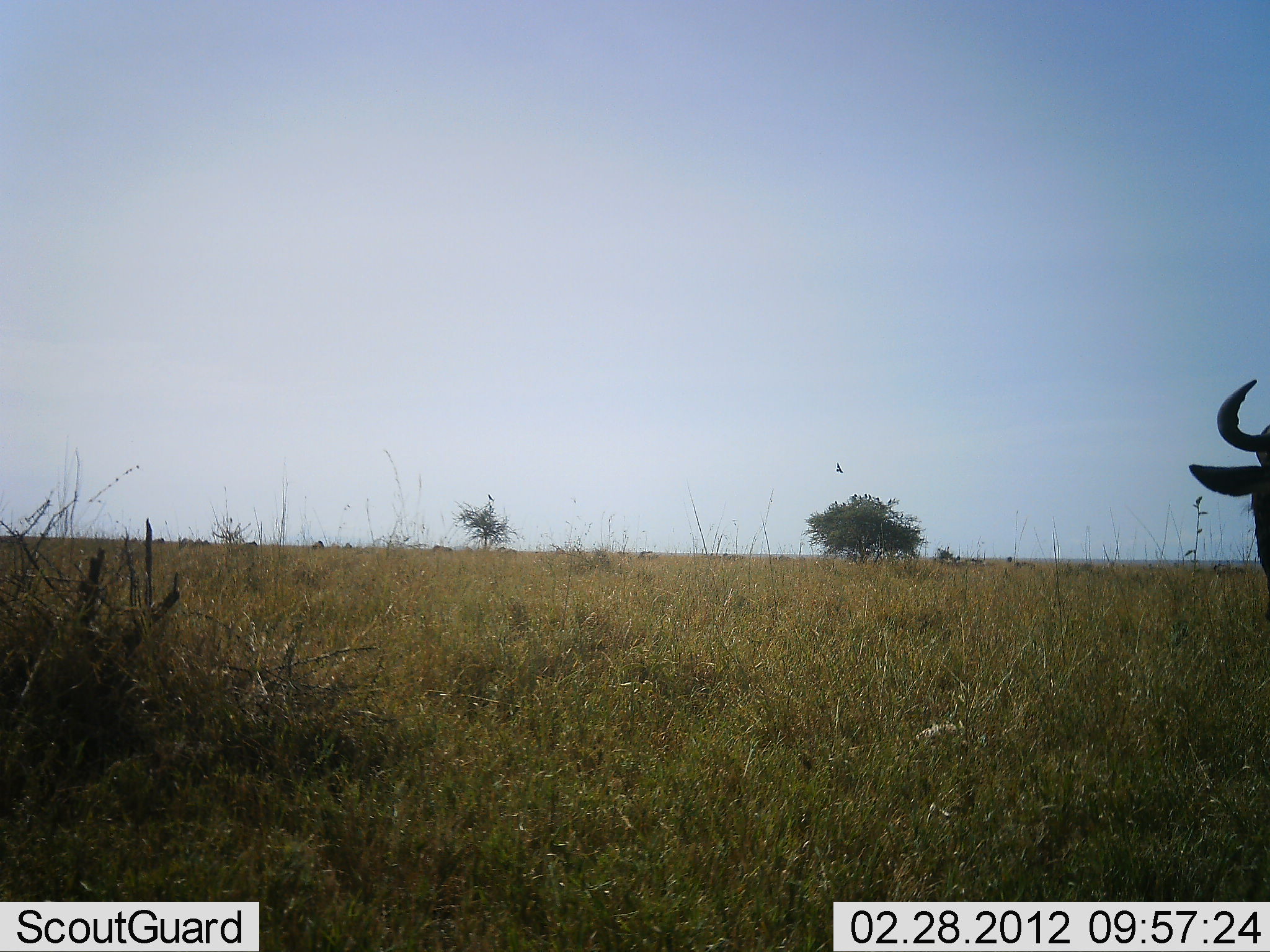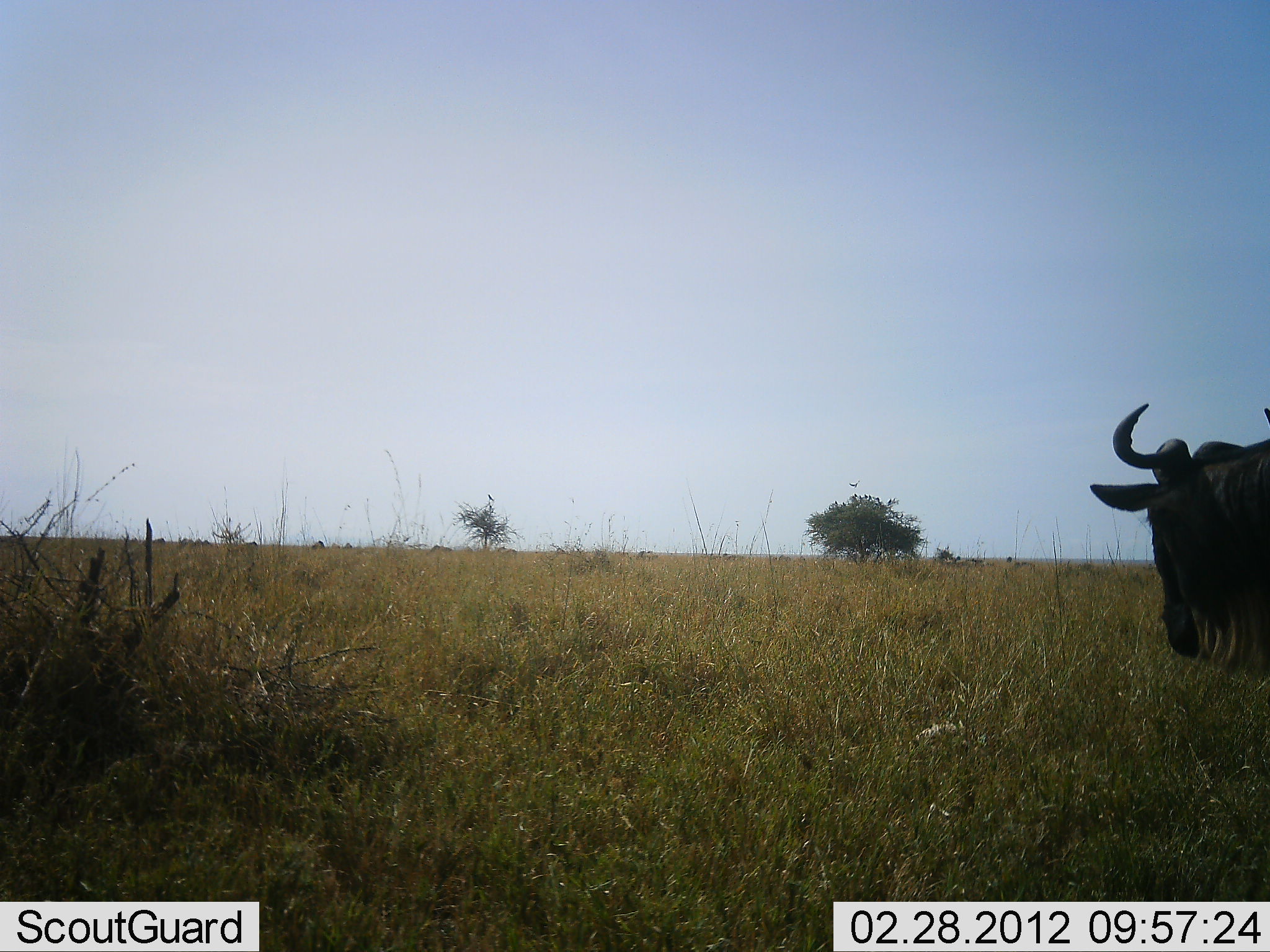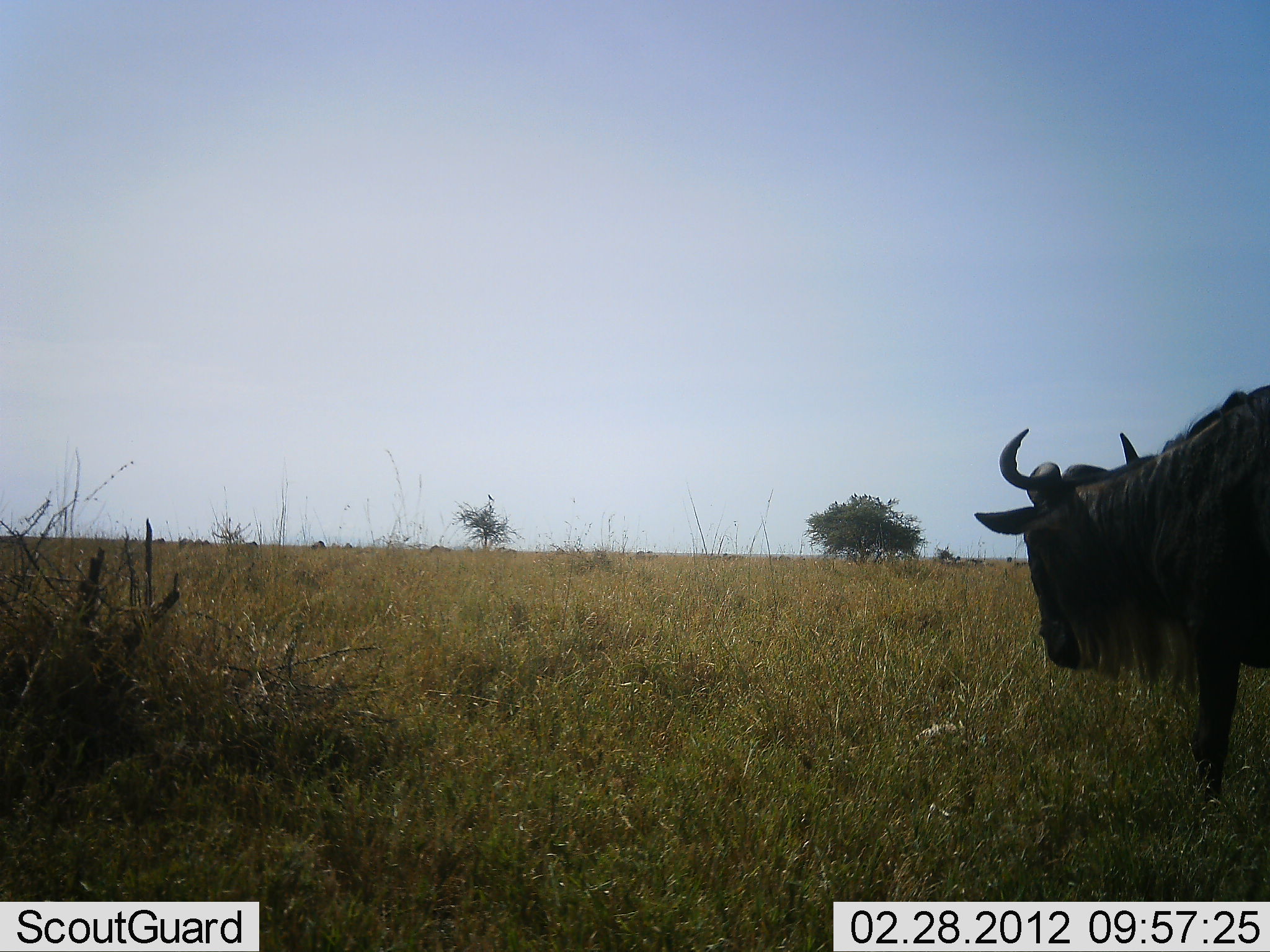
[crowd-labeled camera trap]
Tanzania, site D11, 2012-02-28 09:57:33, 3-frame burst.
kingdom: Animalia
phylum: Chordata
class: Mammalia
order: Artiodactyla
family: Bovidae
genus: Connochaetes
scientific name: Connochaetes taurinus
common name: blue wildebeest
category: wildebeest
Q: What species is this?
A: Wildebeest (blue wildebeest) (Connochaetes taurinus).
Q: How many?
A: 1.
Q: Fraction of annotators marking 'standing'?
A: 18%.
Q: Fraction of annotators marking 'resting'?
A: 0%.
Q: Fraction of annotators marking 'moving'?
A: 82%.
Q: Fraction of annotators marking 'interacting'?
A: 0%.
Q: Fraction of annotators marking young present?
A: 0%.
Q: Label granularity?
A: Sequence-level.